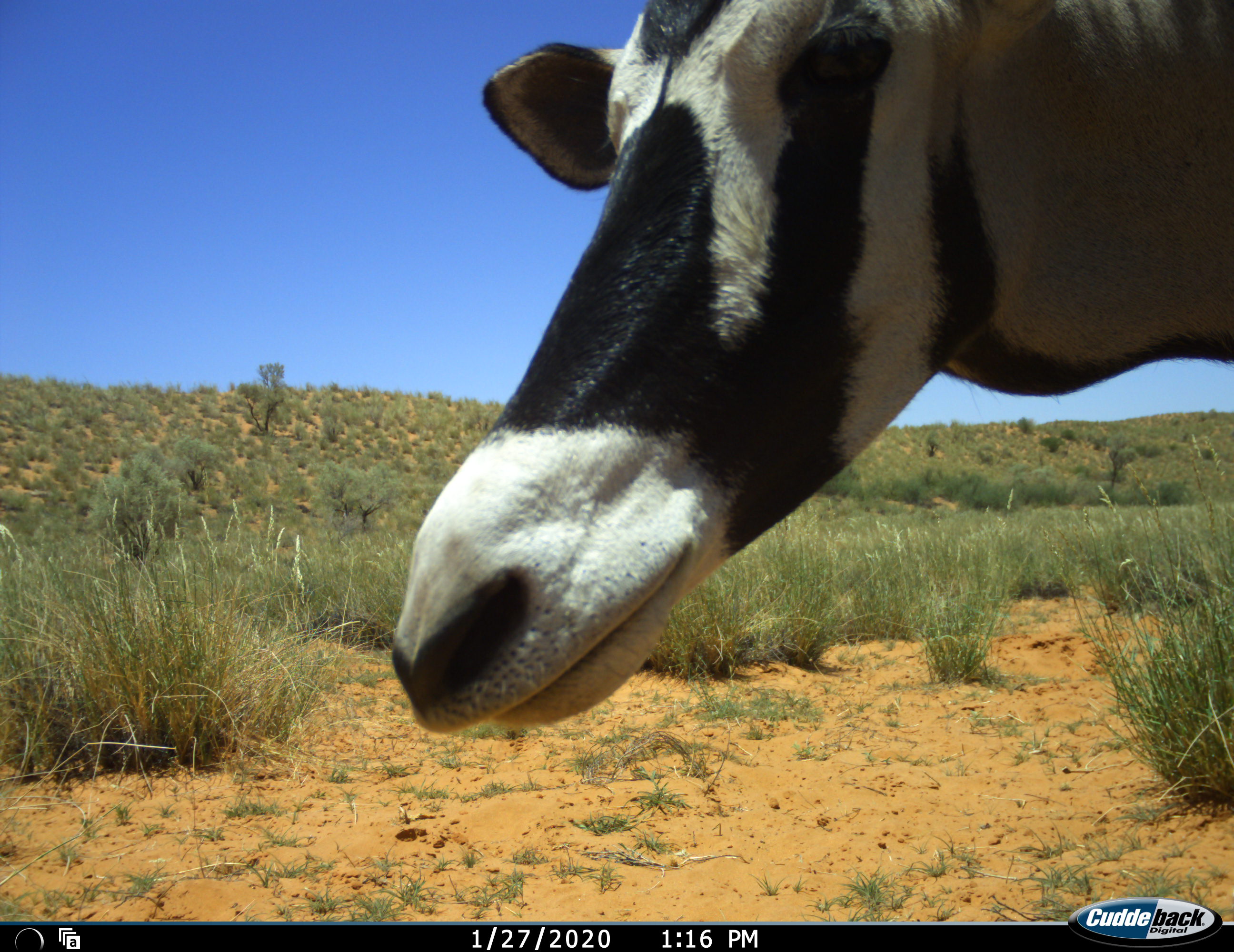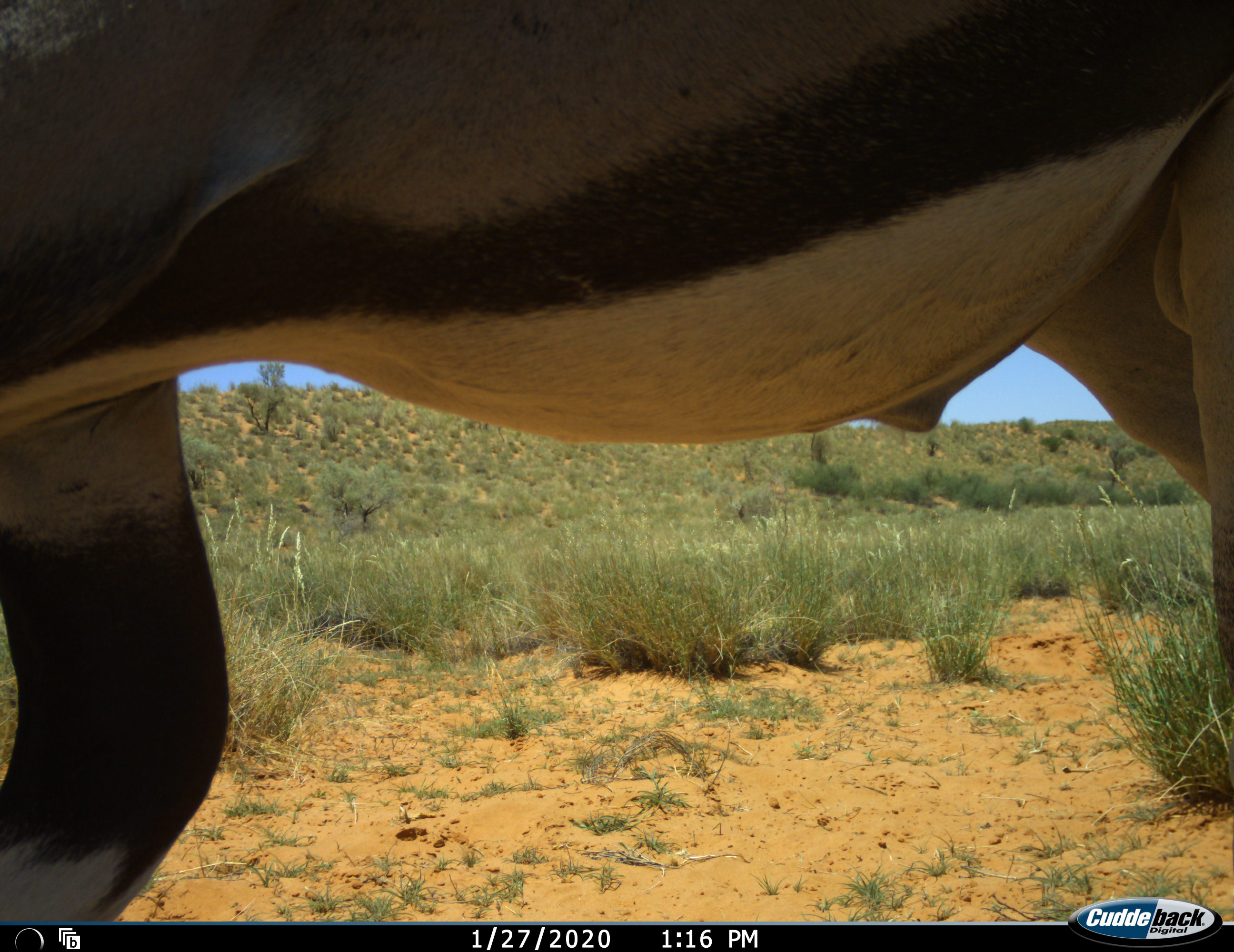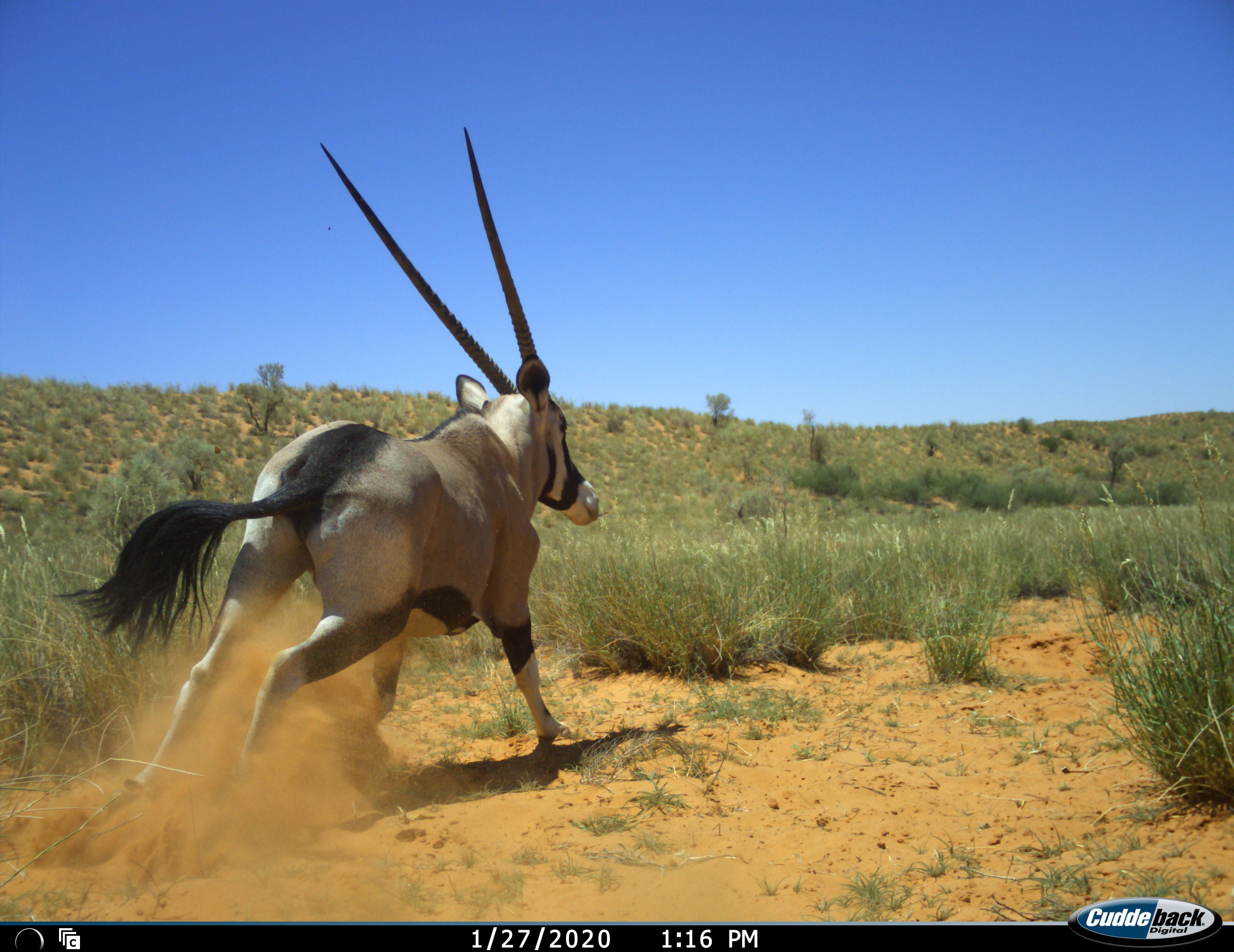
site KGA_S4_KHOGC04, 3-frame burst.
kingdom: Animalia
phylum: Chordata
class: Mammalia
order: Artiodactyla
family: Bovidae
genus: Oryx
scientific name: Oryx gazella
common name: gemsbok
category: oryx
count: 1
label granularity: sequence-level